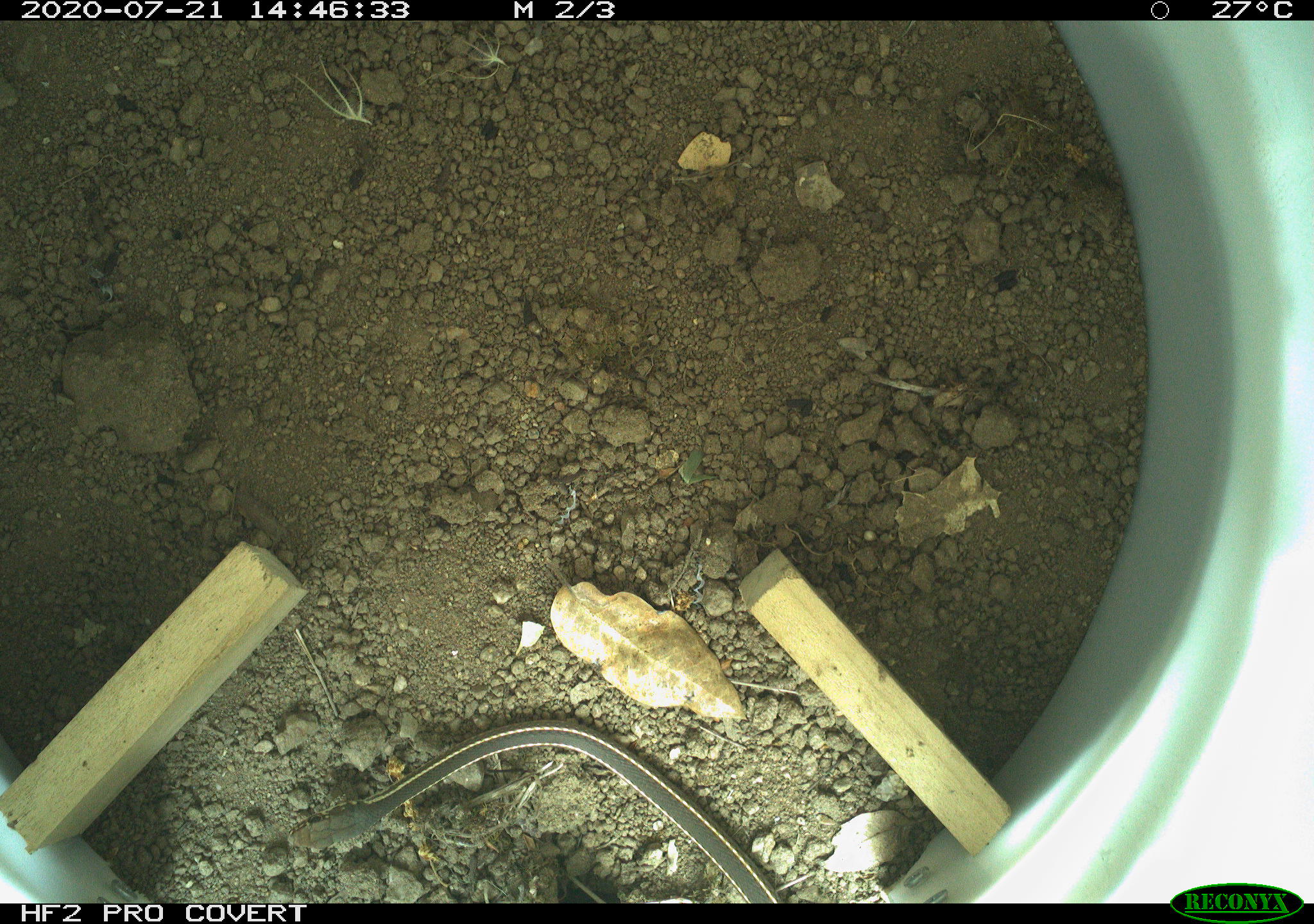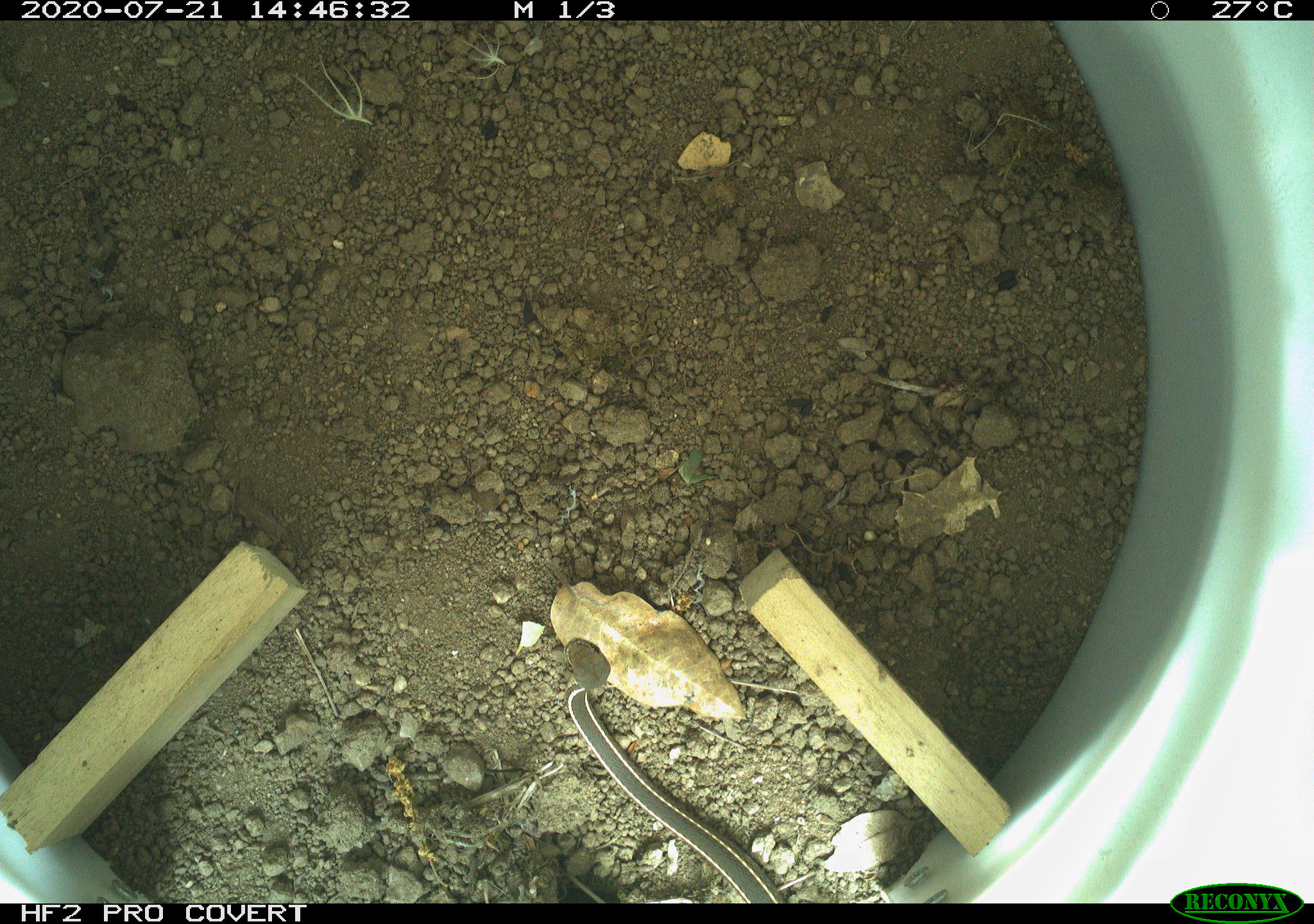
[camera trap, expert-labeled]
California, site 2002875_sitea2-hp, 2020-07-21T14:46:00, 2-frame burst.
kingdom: Animalia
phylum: Chordata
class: Reptilia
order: Squamata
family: Colubridae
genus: Masticophis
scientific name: Masticophis lateralis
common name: striped racer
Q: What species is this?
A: Striped racer (Masticophis lateralis).